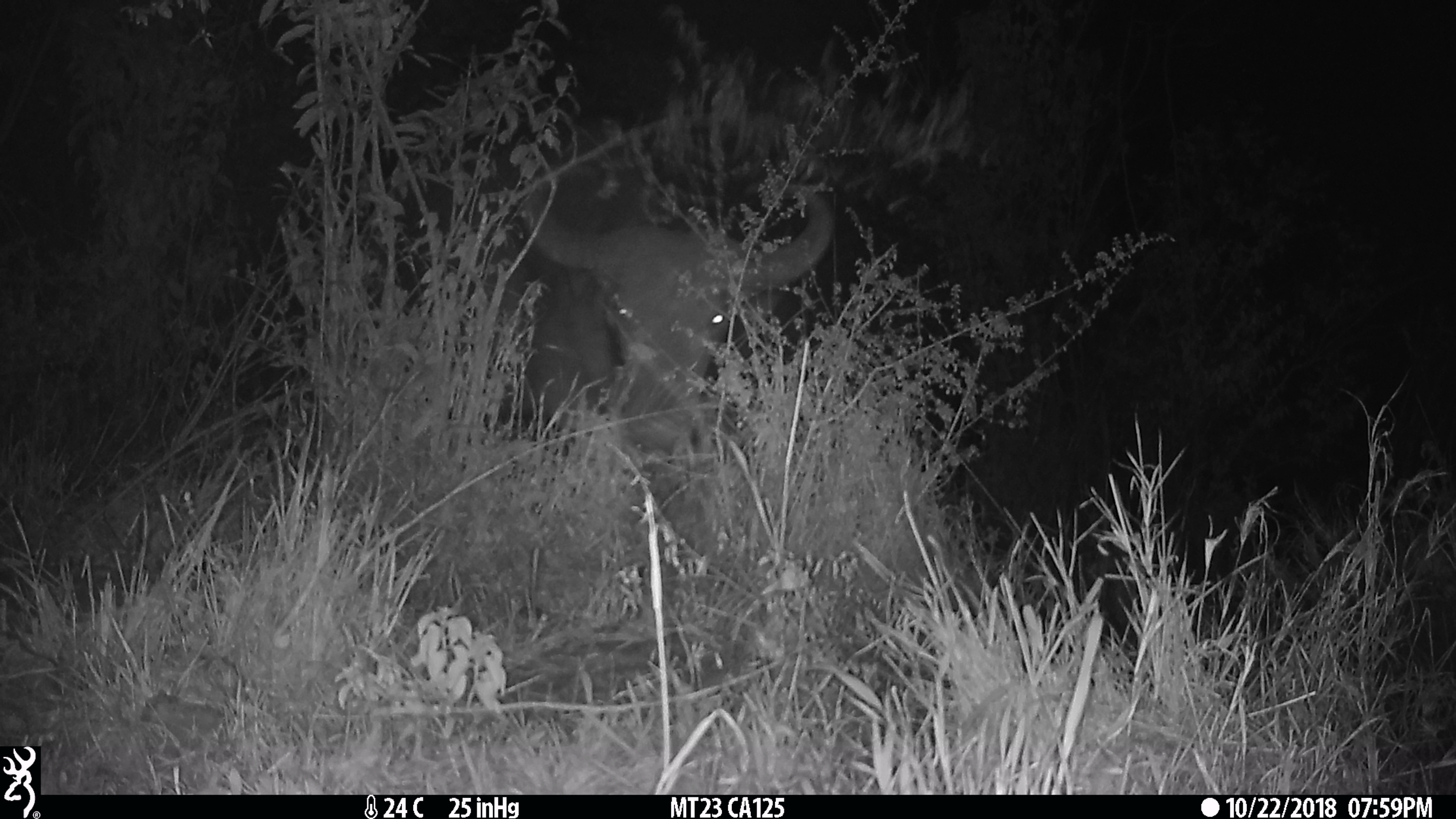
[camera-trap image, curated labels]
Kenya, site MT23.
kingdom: Animalia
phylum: Chordata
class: Mammalia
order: Artiodactyla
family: Bovidae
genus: Syncerus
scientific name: Syncerus caffer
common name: buffalo